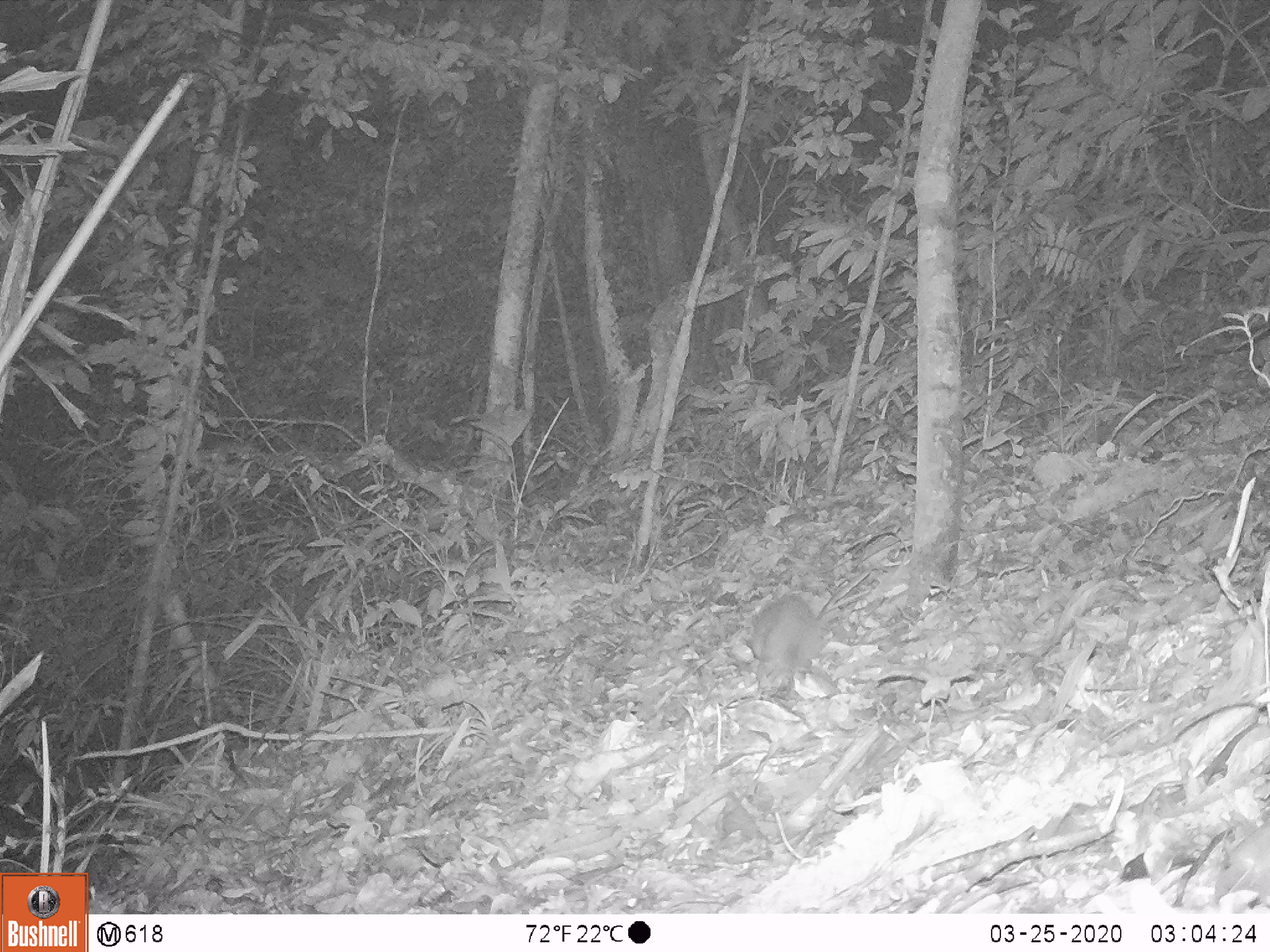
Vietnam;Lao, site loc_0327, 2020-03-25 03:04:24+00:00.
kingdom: Animalia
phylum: Chordata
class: Mammalia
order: Carnivora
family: Mustelidae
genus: Melogale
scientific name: Melogale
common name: ferret badger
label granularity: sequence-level